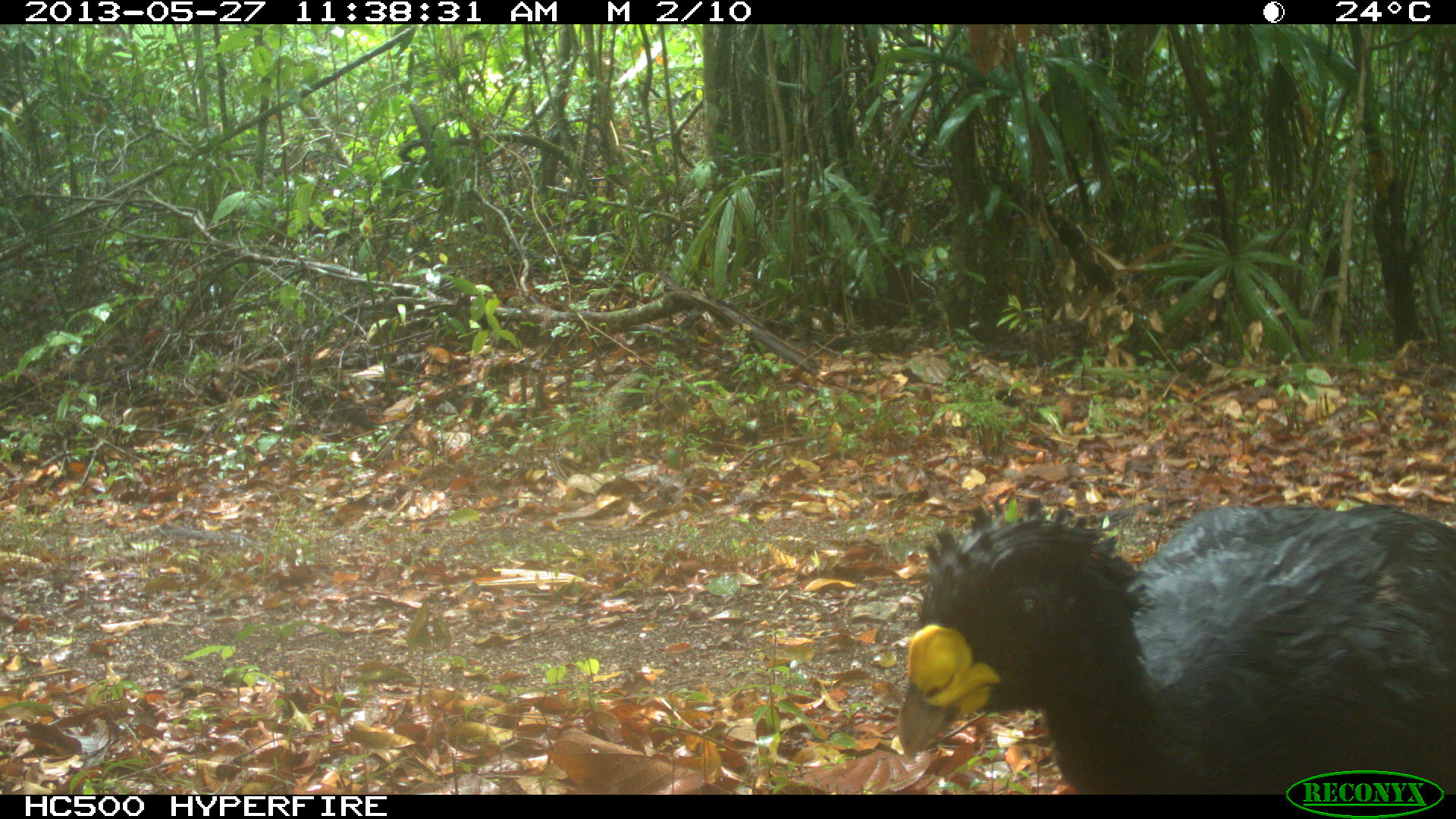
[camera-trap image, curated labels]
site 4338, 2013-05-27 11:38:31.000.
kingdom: Animalia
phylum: Chordata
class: Aves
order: Galliformes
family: Cracidae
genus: Crax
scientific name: Crax rubra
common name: great curassow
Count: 1.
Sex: male.